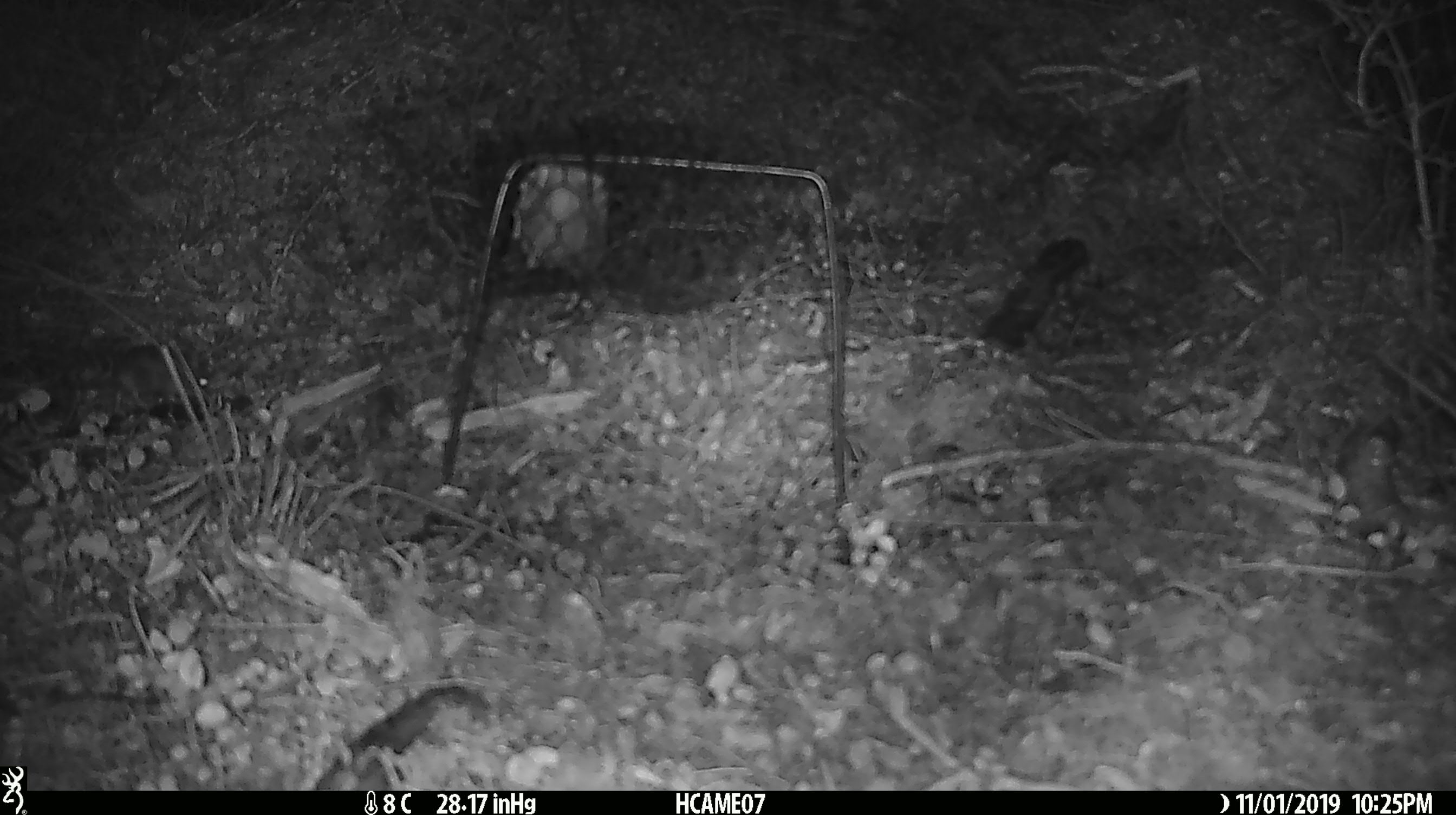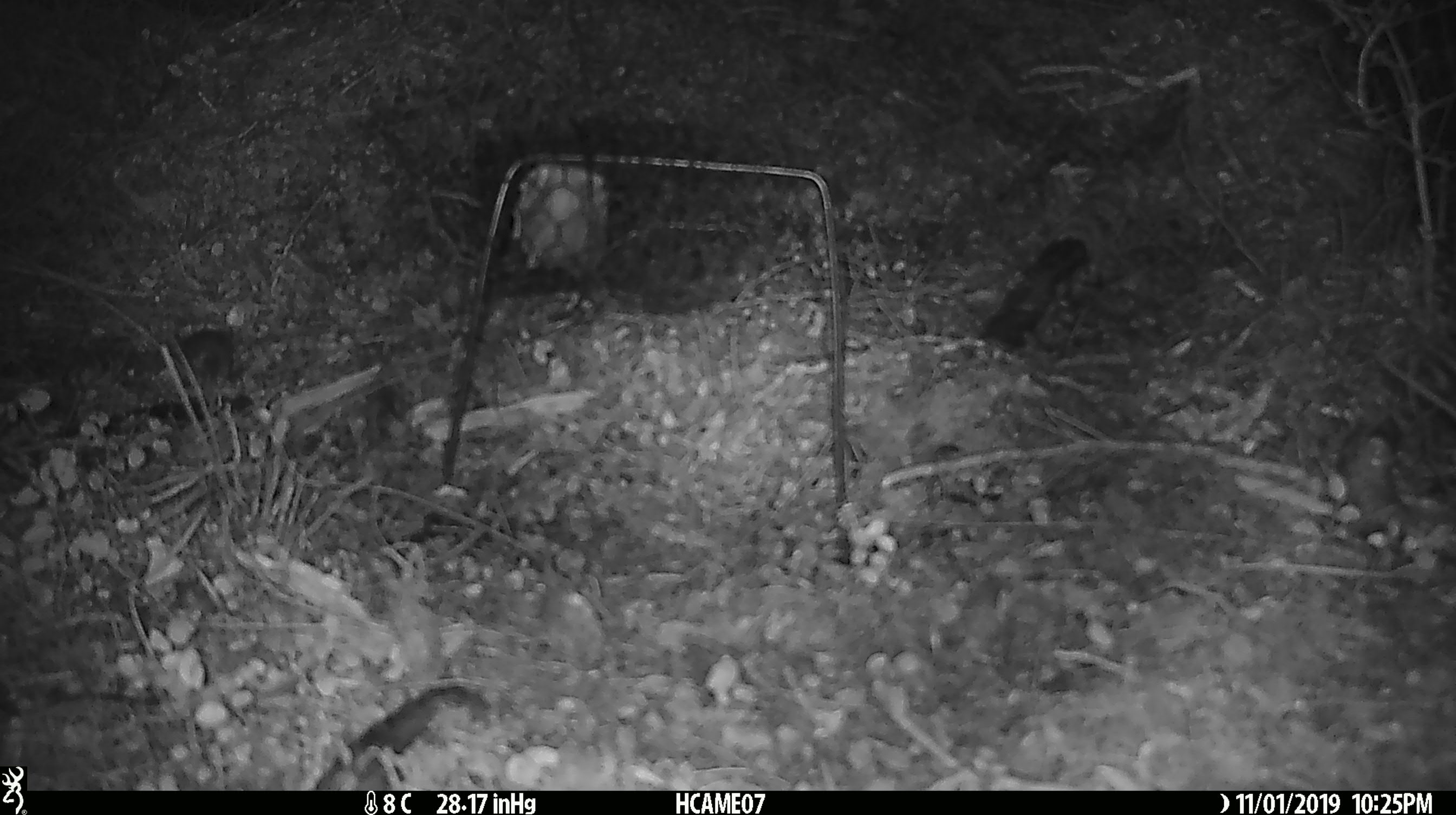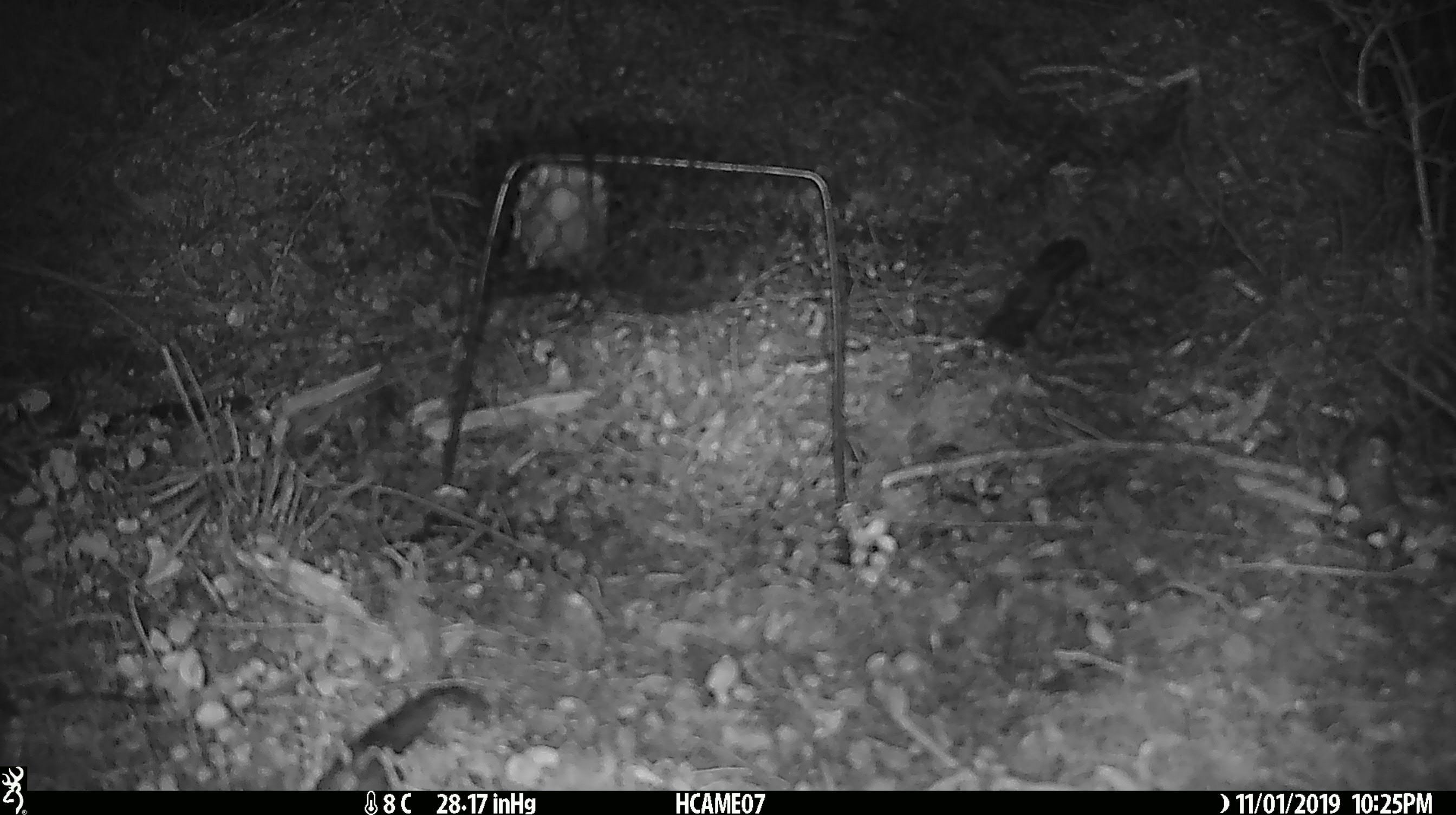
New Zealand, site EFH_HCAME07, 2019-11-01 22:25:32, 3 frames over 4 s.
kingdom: Animalia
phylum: Chordata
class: Mammalia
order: Rodentia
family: Muridae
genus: Mus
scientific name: Mus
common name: mouse